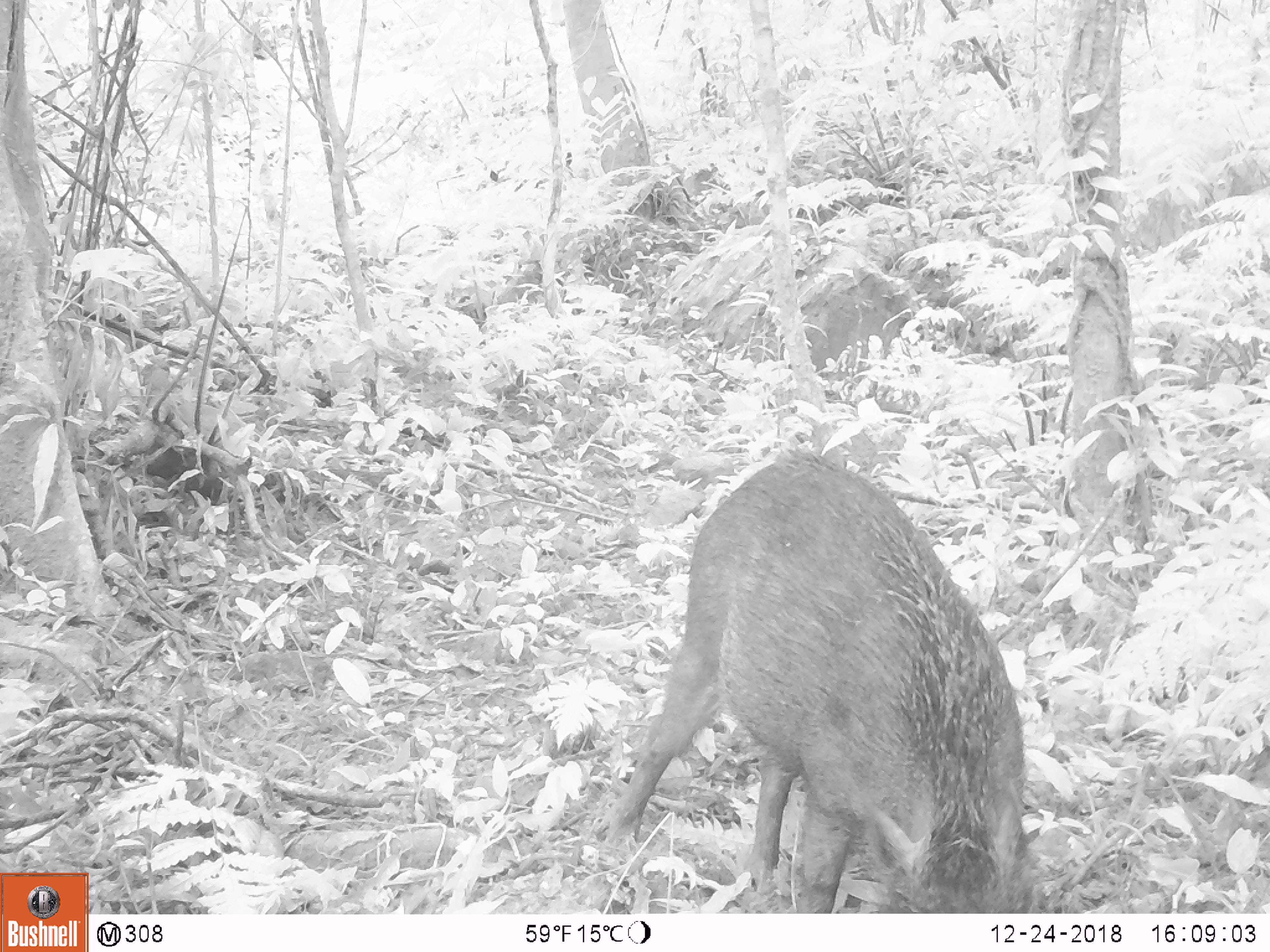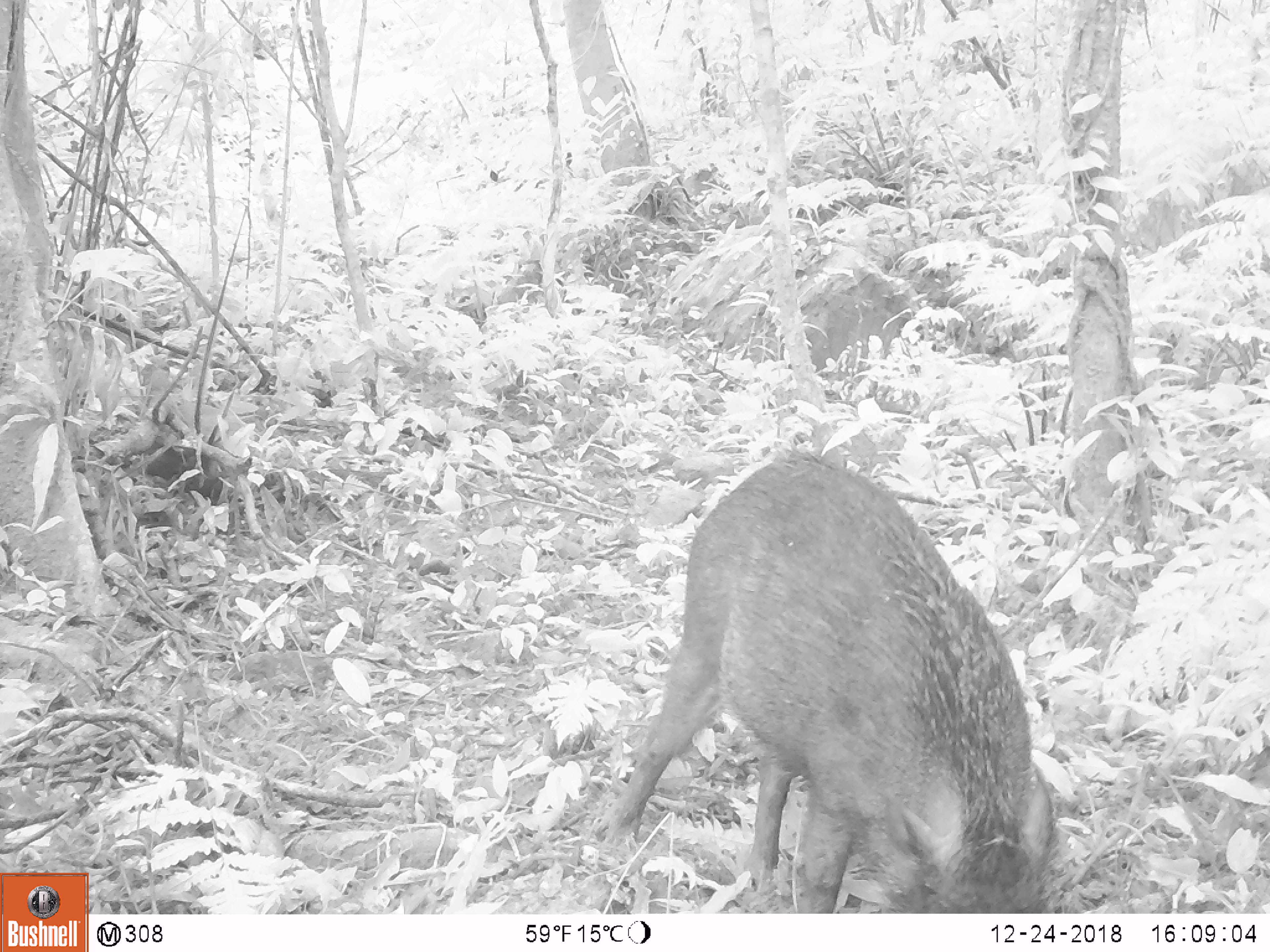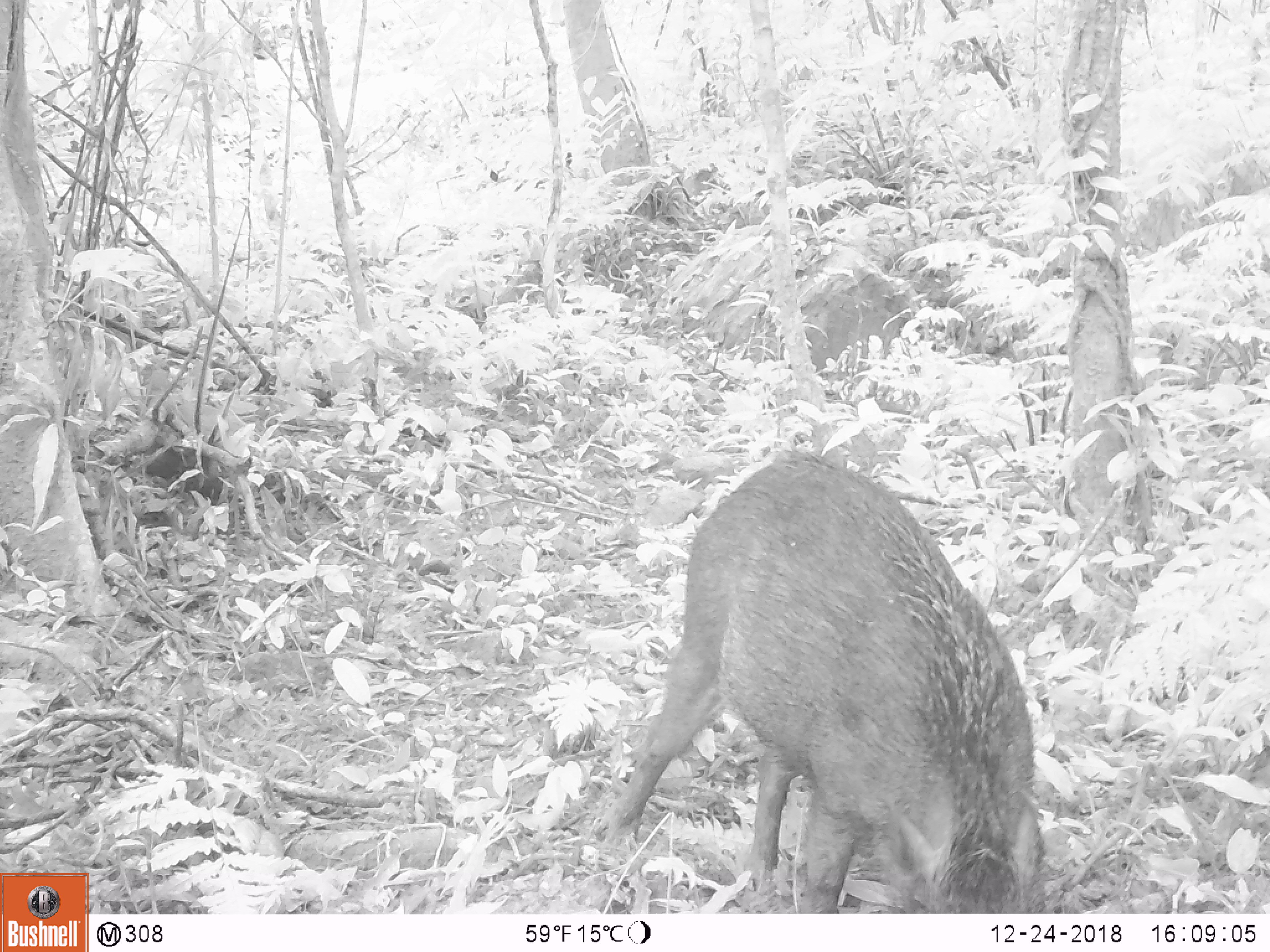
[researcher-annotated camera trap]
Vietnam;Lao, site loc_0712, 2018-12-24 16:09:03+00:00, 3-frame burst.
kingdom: Animalia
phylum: Chordata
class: Mammalia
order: Artiodactyla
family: Suidae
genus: Sus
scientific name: Sus scrofa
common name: eurasian wild pig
Eurasian wild pig (Sus scrofa). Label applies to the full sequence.